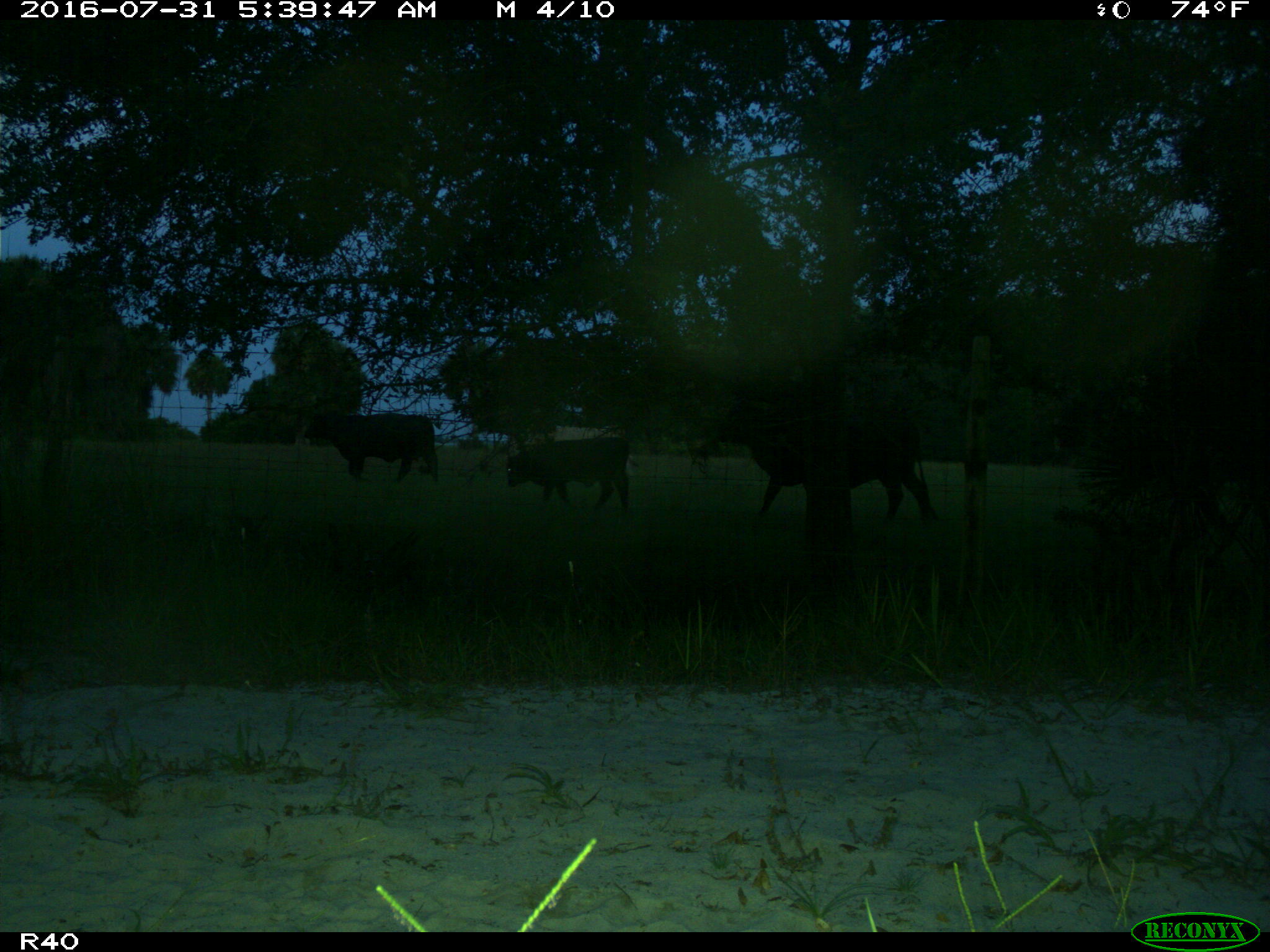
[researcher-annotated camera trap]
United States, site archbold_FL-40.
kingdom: Animalia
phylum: Chordata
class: Mammalia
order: Artiodactyla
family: Bovidae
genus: Bos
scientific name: Bos taurus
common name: domestic cow